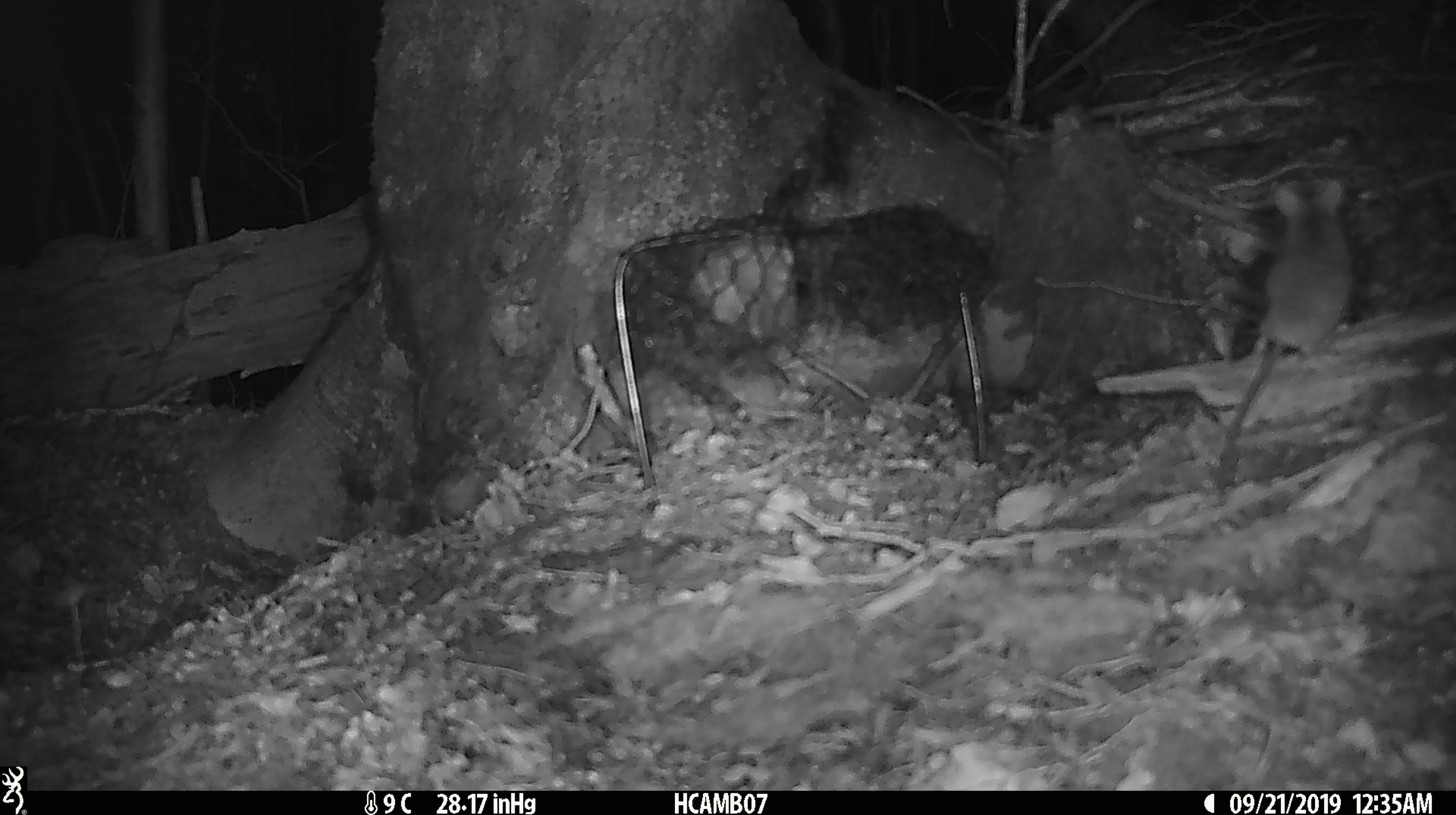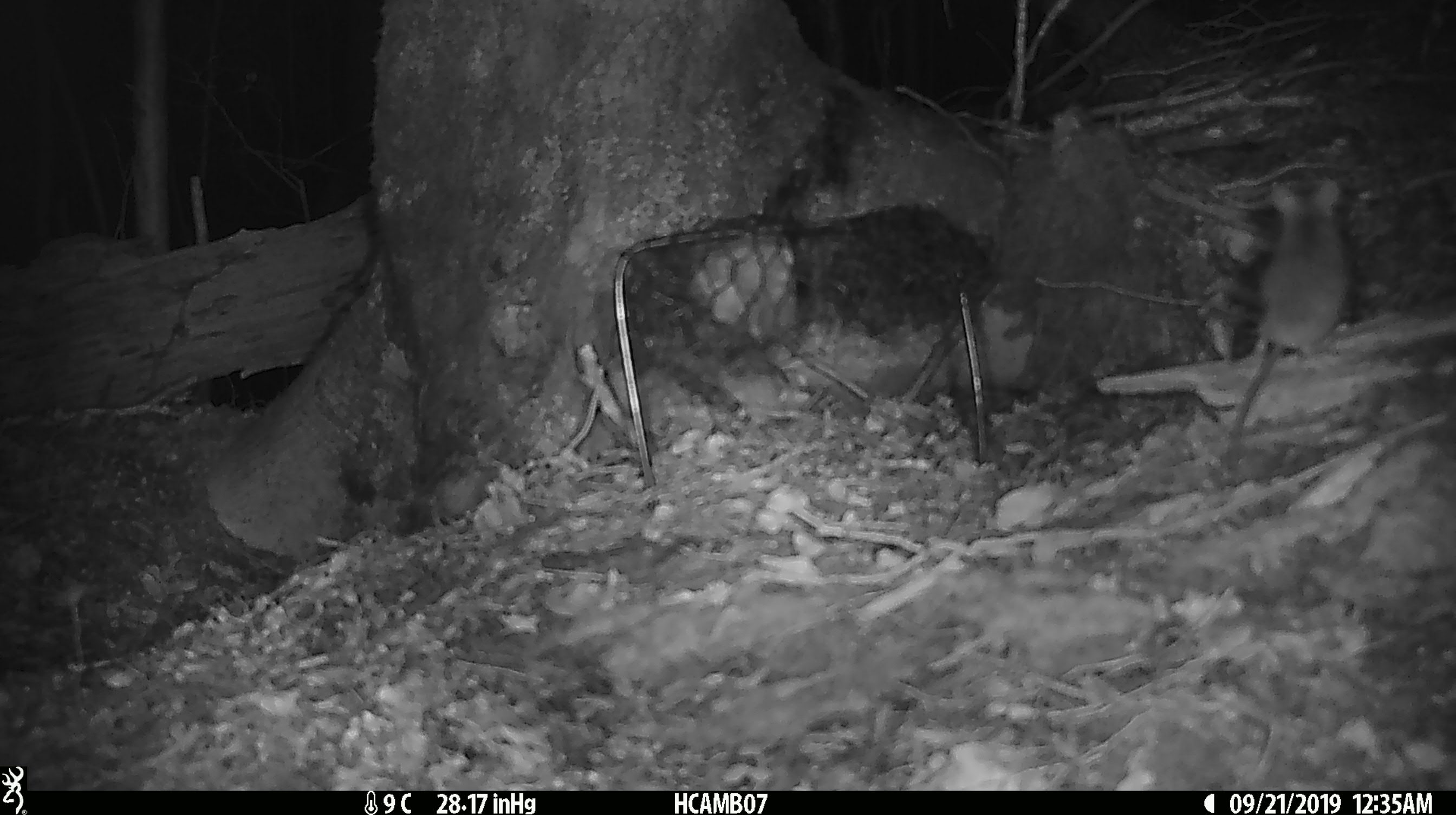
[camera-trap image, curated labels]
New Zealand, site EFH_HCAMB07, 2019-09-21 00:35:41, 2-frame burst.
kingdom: Animalia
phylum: Chordata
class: Mammalia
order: Rodentia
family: Muridae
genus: Mus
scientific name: Mus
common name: mouse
Mouse (Mus).